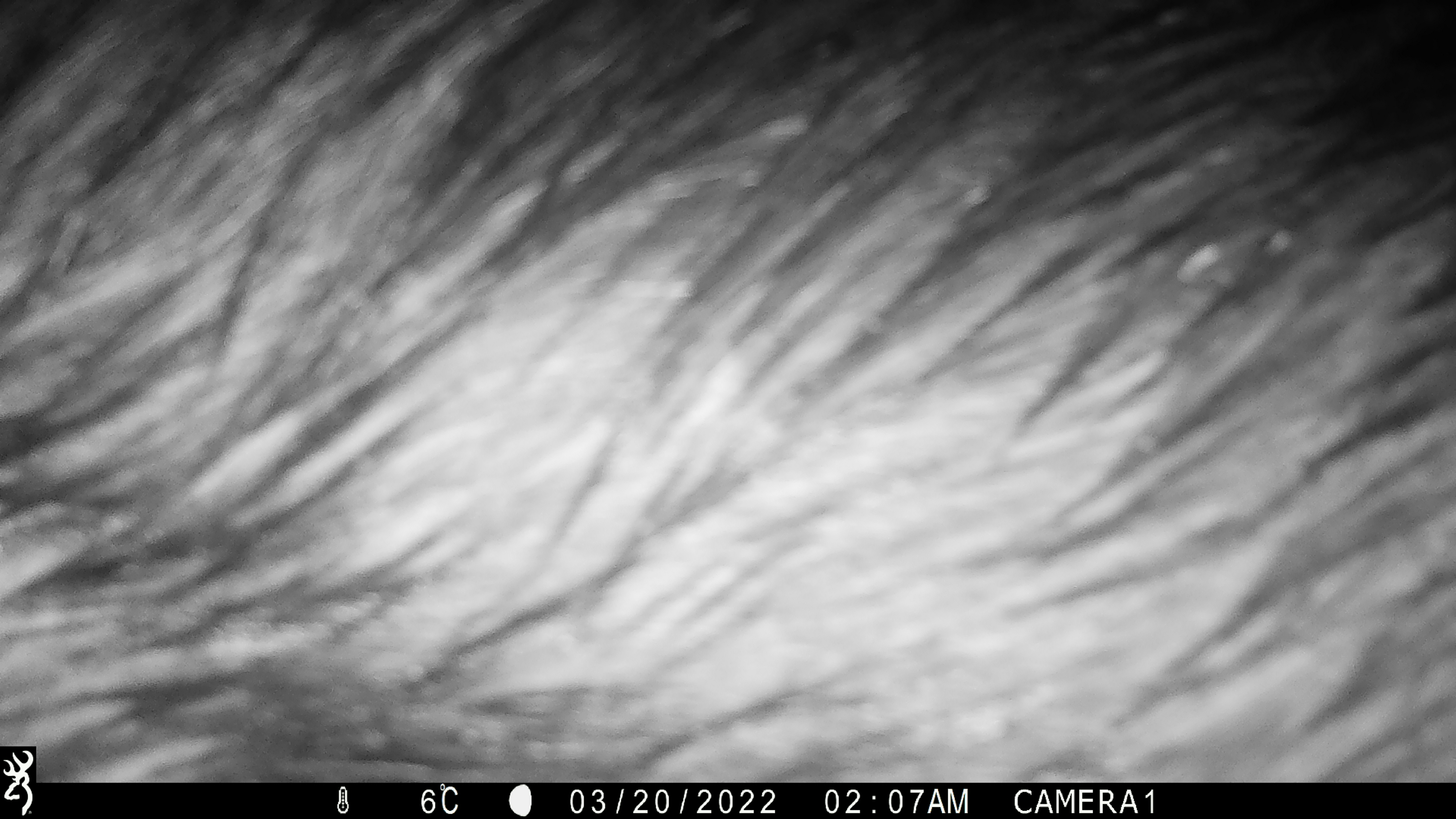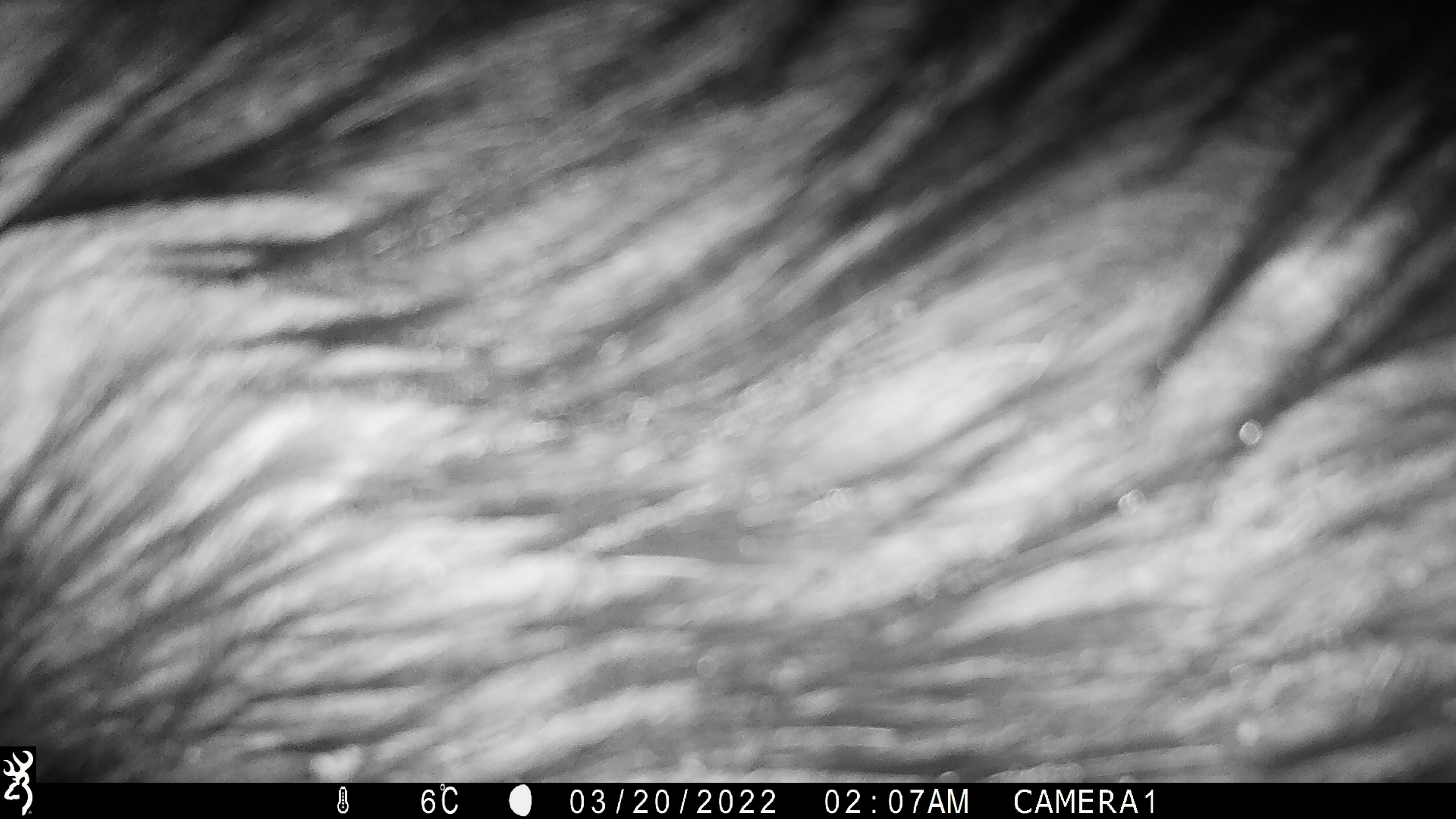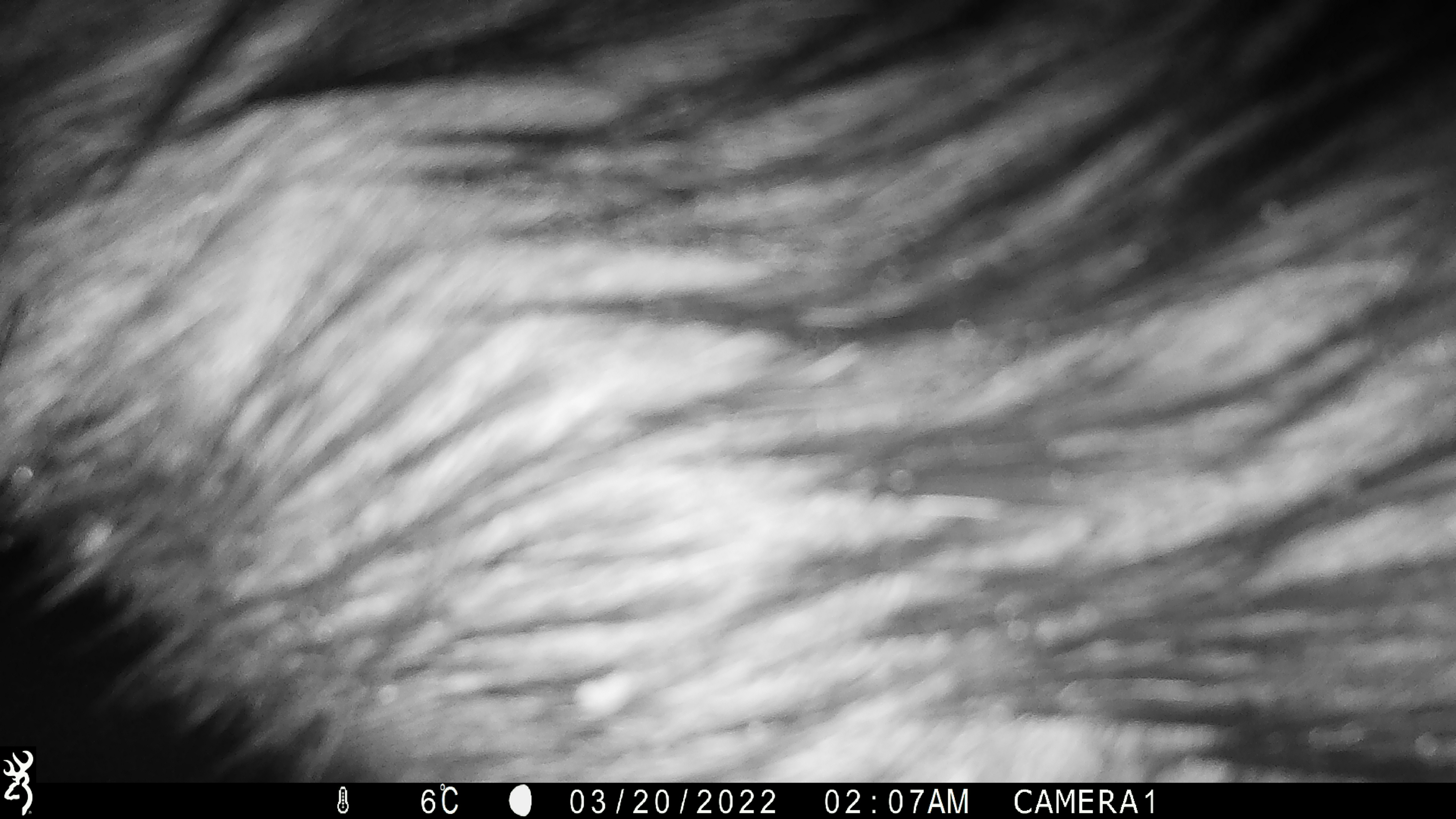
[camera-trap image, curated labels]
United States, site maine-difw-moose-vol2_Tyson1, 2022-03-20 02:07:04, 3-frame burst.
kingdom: Animalia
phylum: Chordata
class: Mammalia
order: Artiodactyla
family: Cervidae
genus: Alces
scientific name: Alces alces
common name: moose